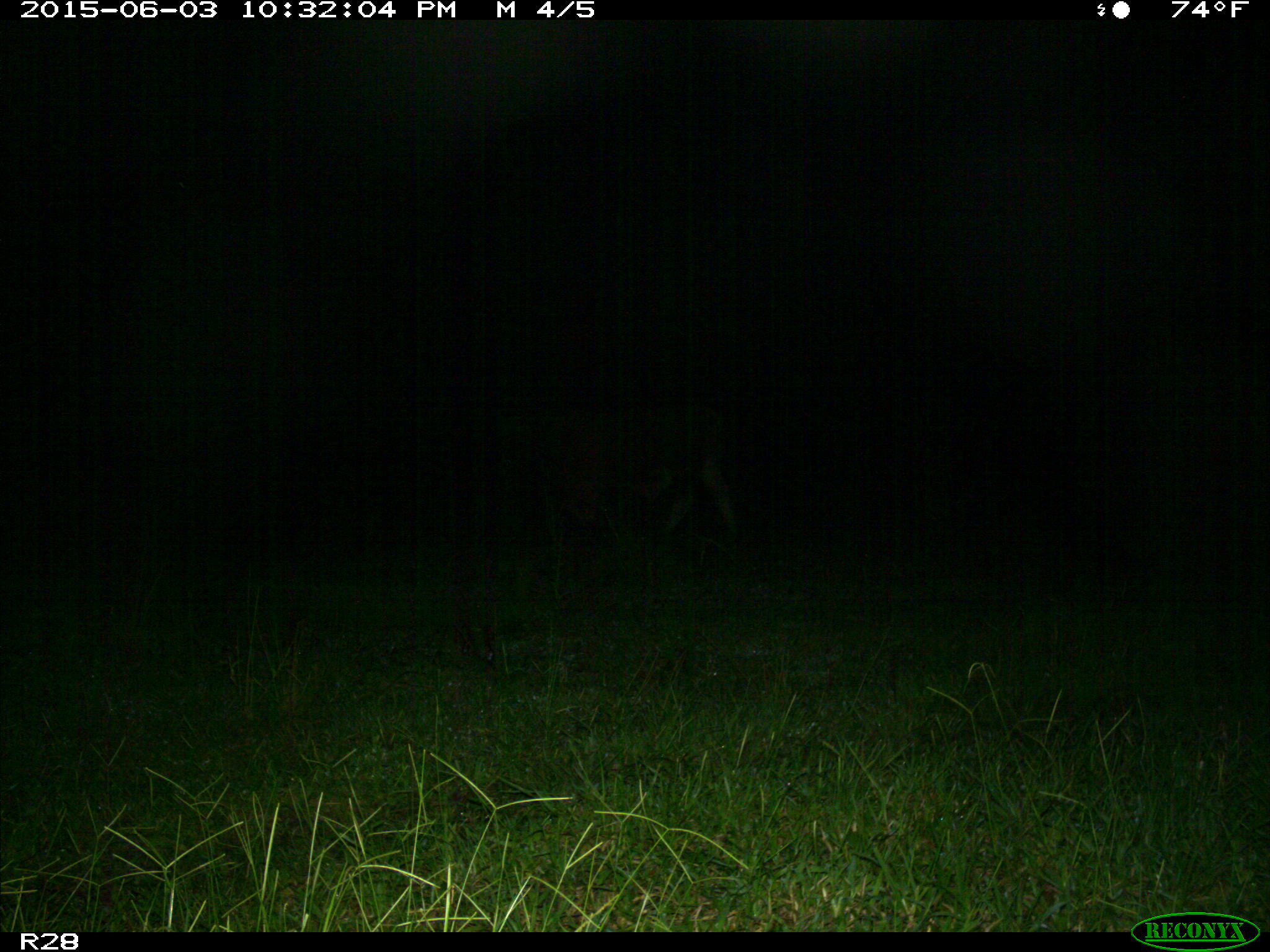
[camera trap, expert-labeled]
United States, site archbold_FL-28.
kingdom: Animalia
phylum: Chordata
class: Mammalia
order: Artiodactyla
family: Bovidae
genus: Bos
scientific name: Bos taurus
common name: domestic cow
Bos taurus (domestic cow).